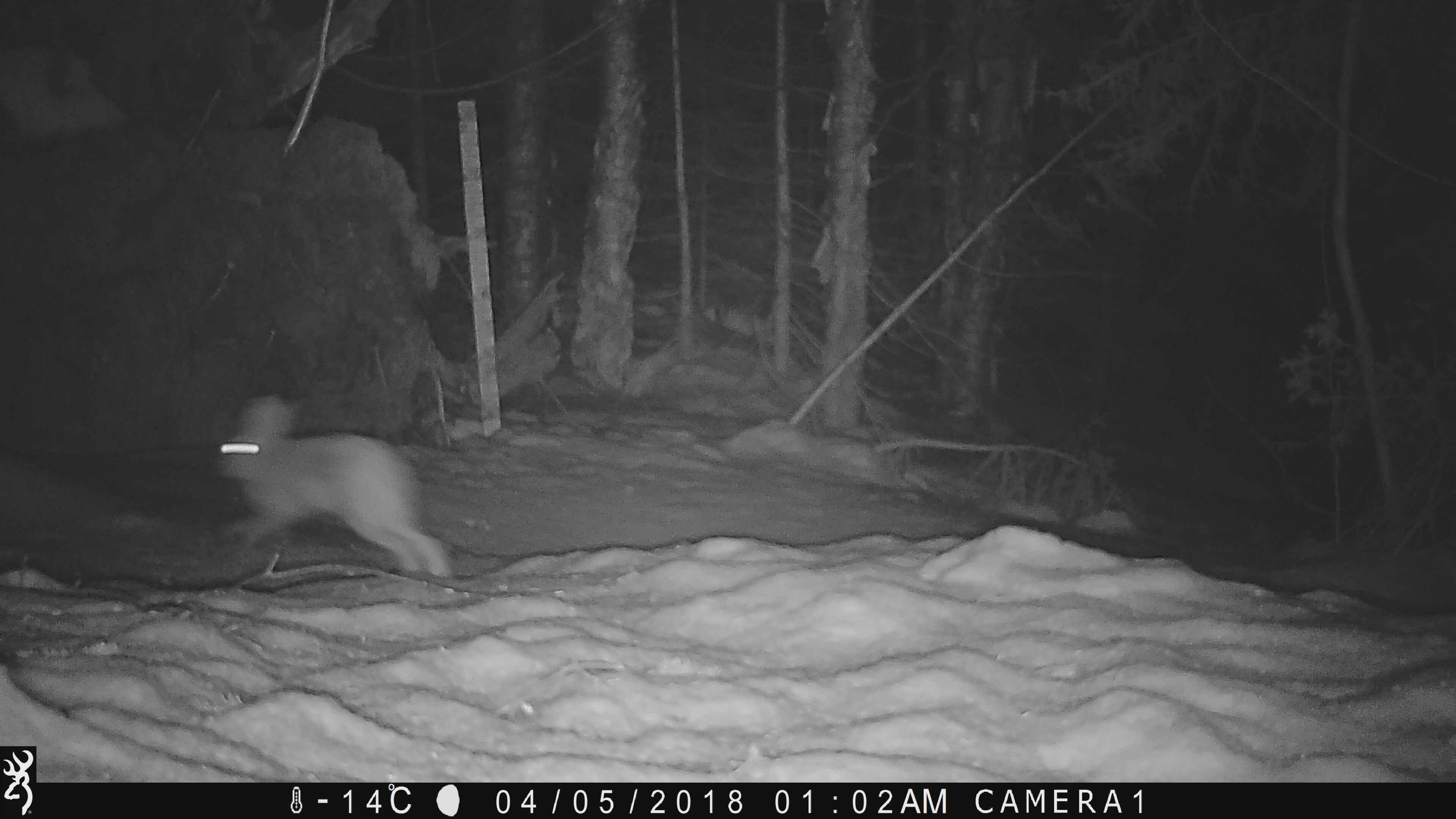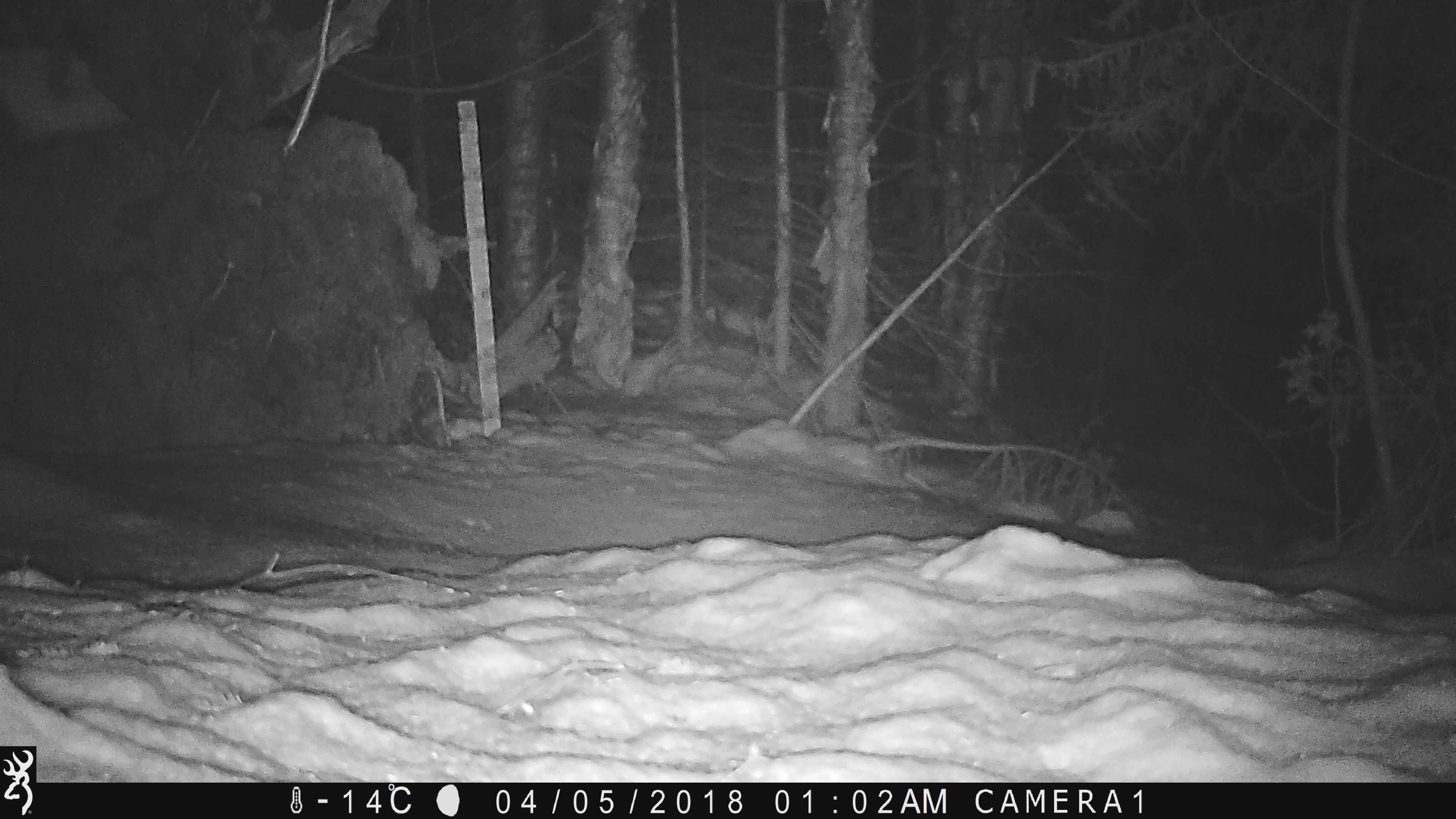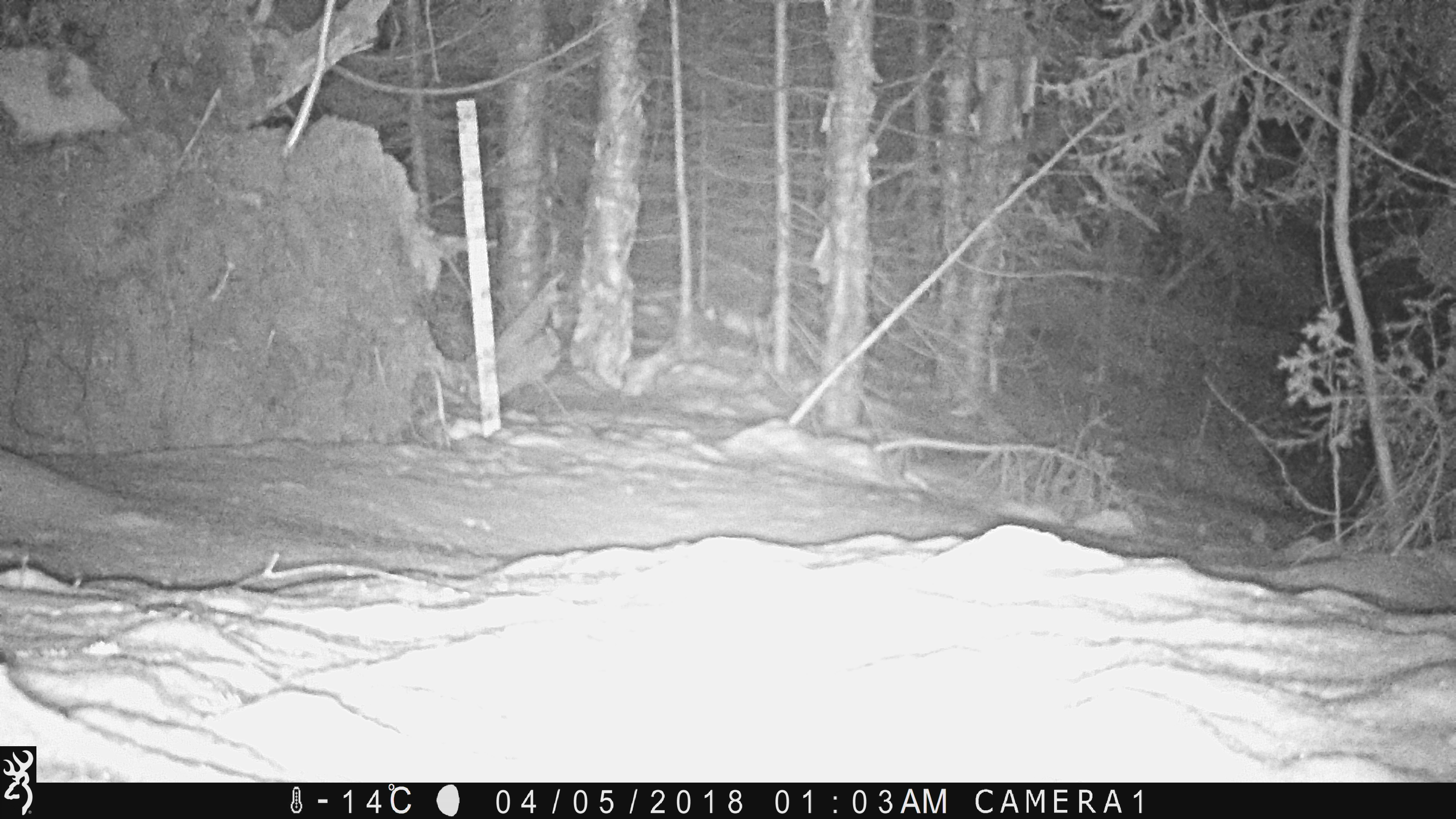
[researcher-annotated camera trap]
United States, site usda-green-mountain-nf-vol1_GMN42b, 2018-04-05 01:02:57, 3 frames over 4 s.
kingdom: Animalia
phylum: Chordata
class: Mammalia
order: Lagomorpha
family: Leporidae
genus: Lepus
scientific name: Lepus americanus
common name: snowshoe hare